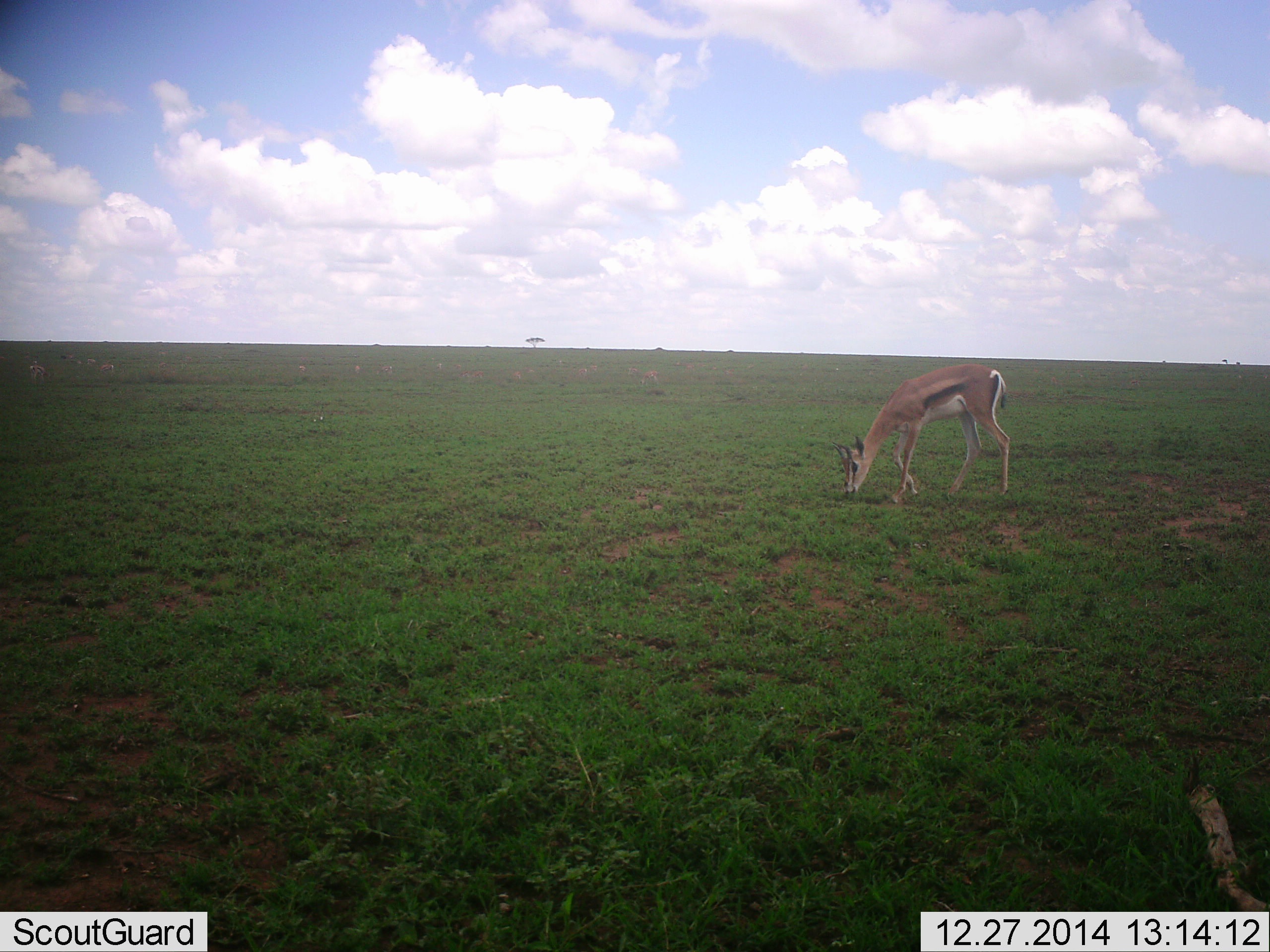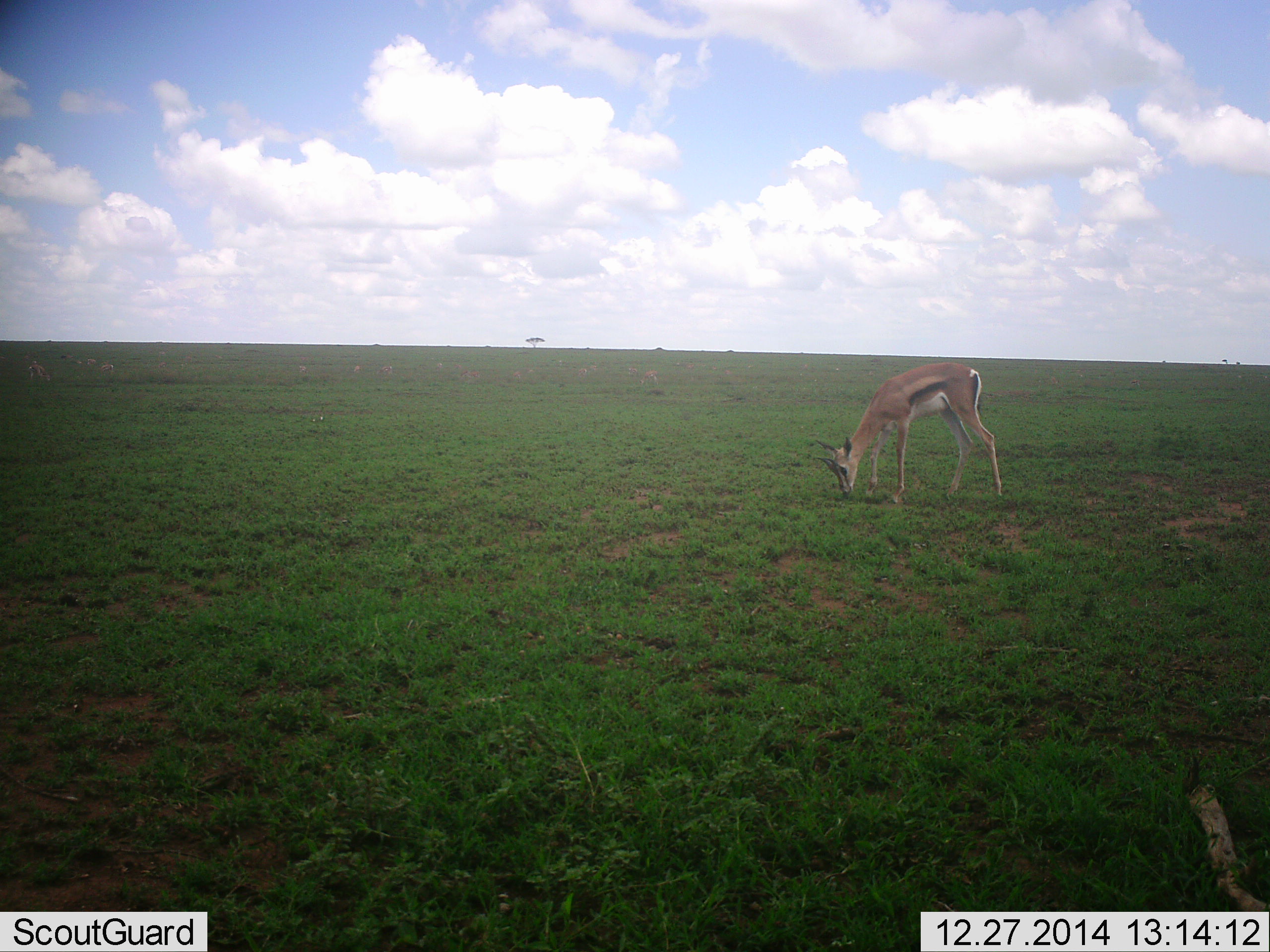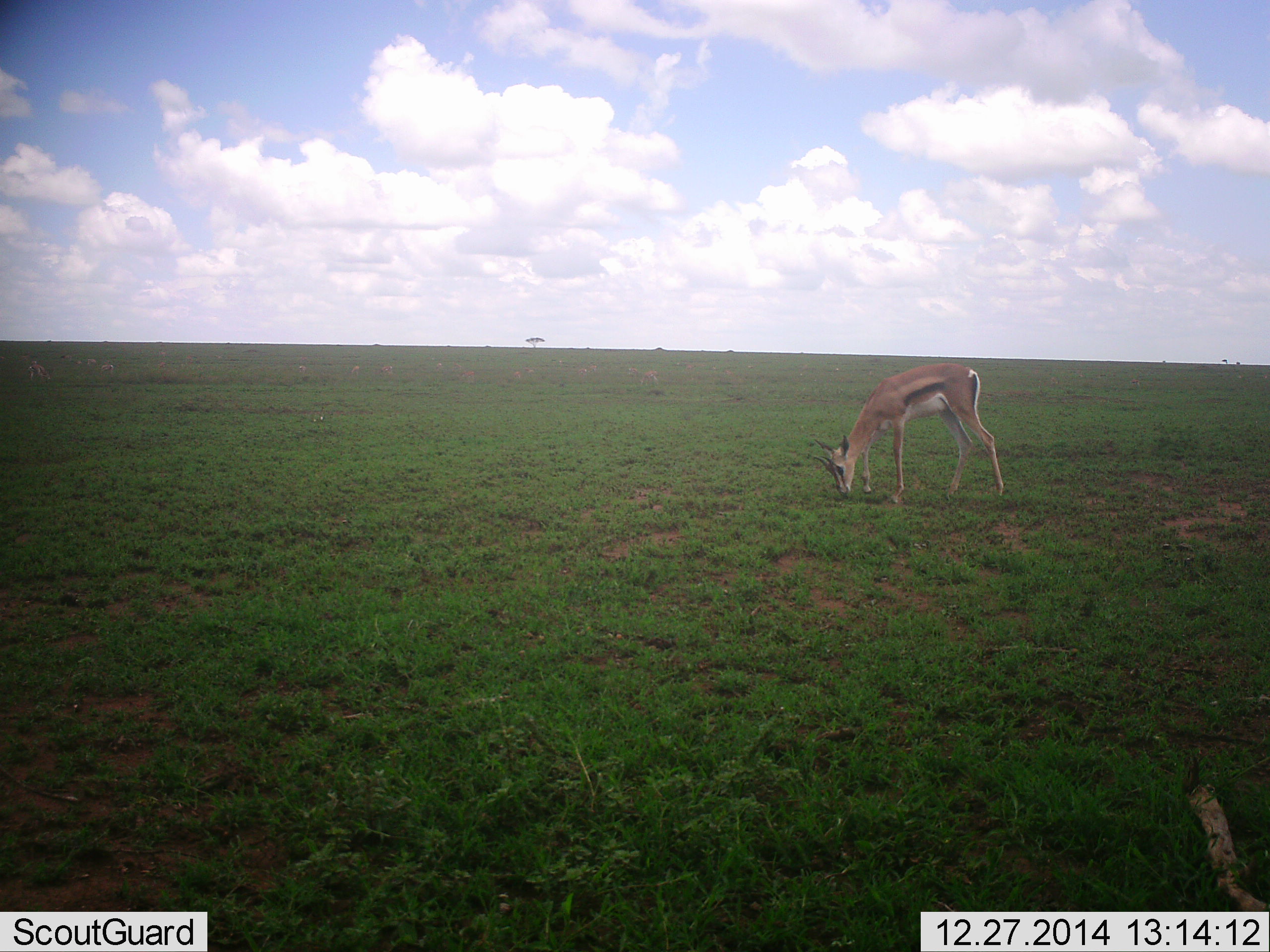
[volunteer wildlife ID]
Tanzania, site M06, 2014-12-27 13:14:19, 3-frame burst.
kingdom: Animalia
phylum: Chordata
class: Mammalia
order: Artiodactyla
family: Bovidae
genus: Eudorcas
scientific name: Eudorcas thomsonii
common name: thomson's gazelle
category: gazellethomsons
Gazellethomsons (thomson's gazelle) (Eudorcas thomsonii), count 1. Behavior (volunteer vote fractions): standing 10%, resting 0%, moving 10%, interacting 0%. Young present (vote fraction): 0%. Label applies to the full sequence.